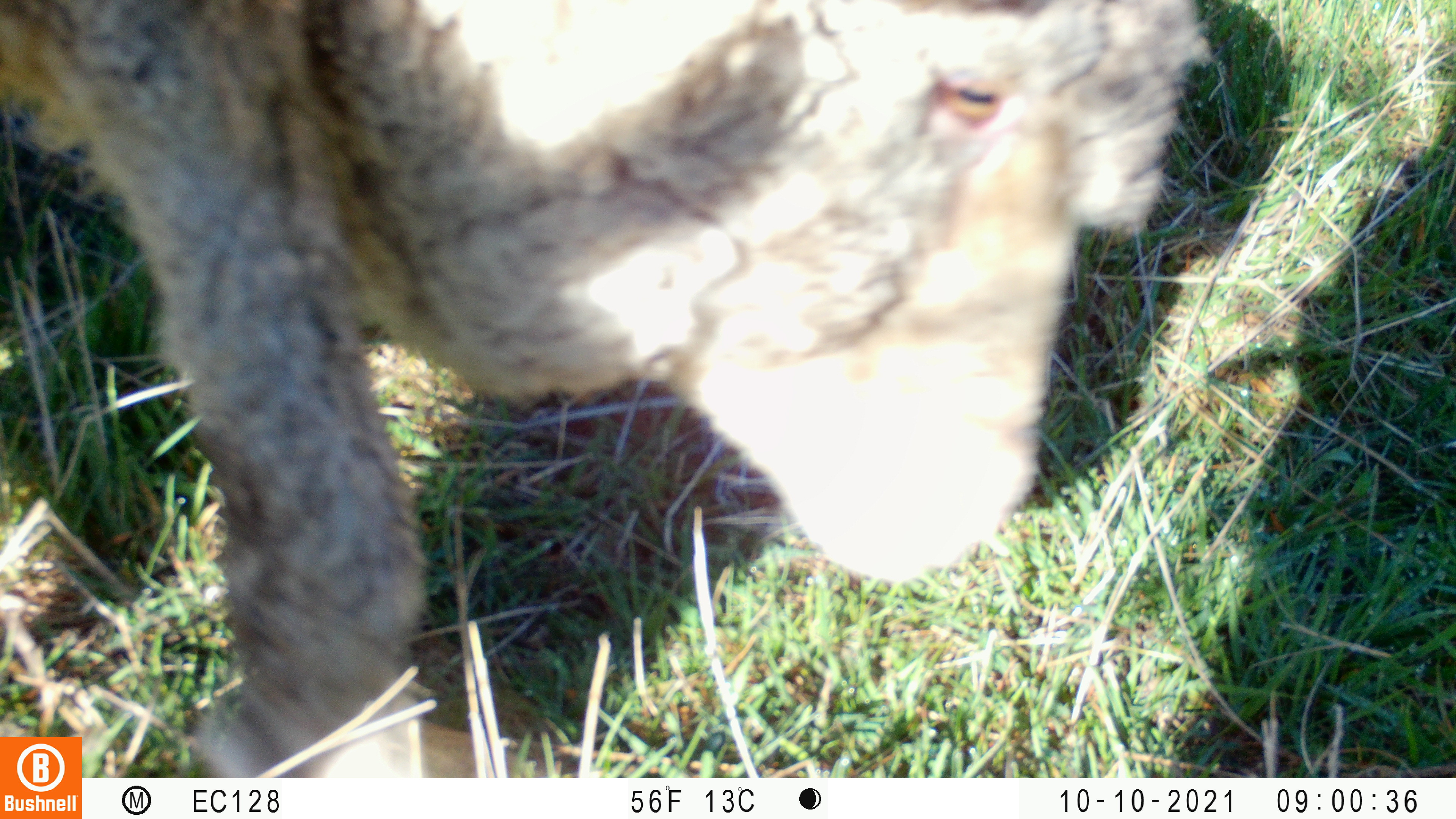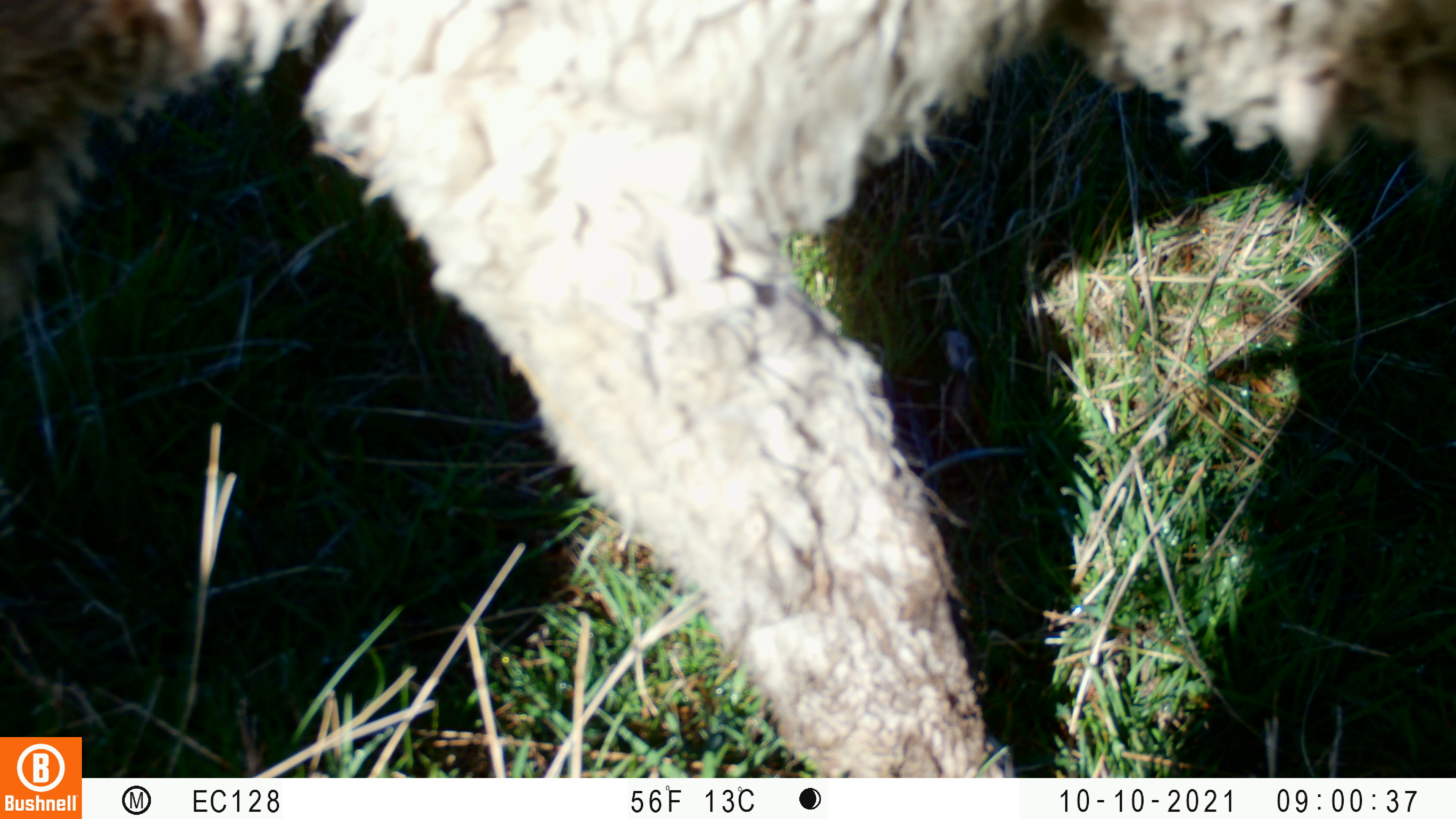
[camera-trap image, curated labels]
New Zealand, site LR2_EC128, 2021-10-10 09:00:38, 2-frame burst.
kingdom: Animalia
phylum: Chordata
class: Mammalia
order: Artiodactyla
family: Bovidae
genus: Bos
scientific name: Bos taurus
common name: domestic cow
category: cow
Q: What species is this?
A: Cow (domestic cow) (Bos taurus).